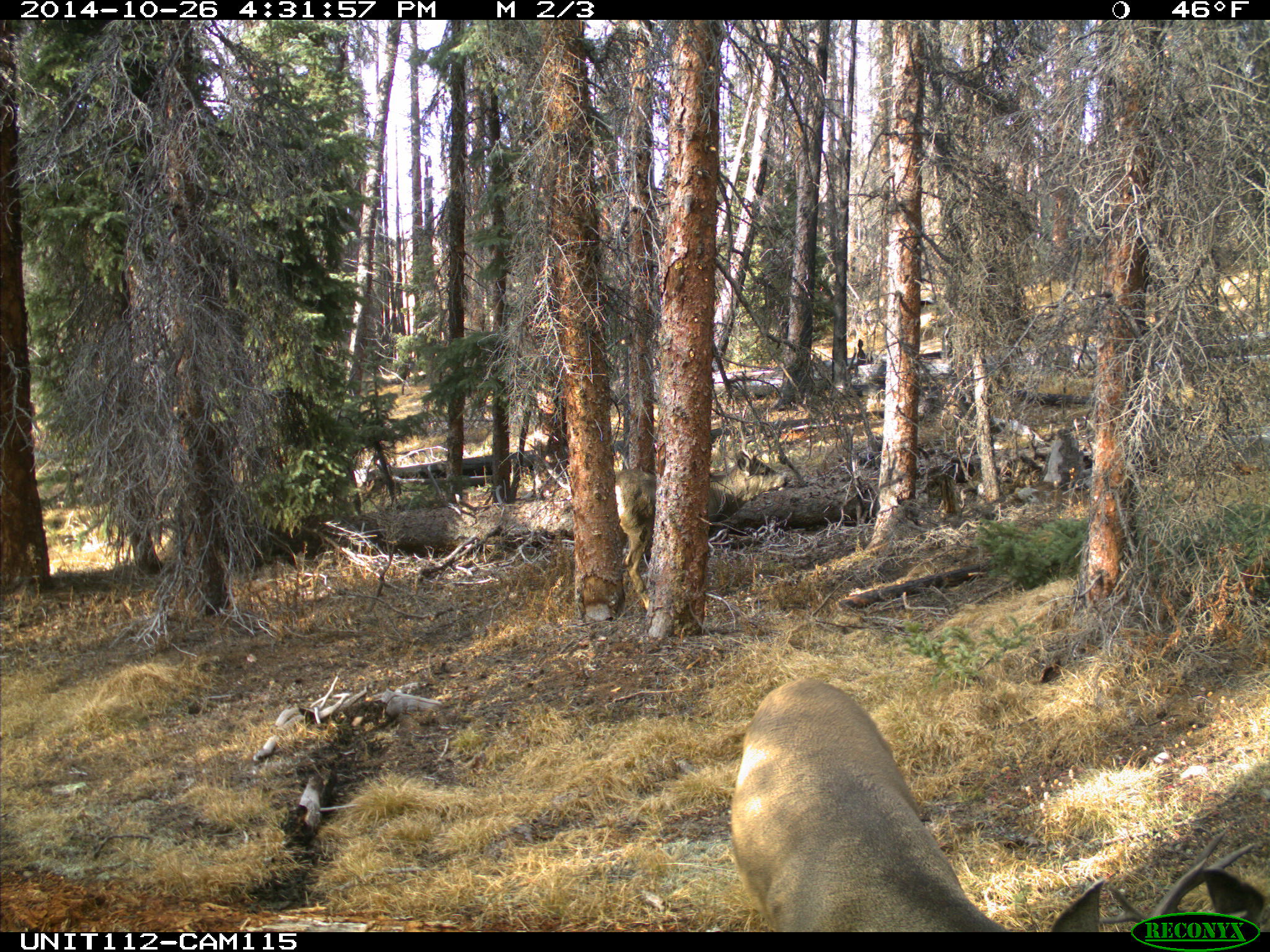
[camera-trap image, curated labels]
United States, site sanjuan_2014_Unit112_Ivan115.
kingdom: Animalia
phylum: Chordata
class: Mammalia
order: Artiodactyla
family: Cervidae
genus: Odocoileus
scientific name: Odocoileus hemionus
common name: mule deer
Odocoileus hemionus (mule deer).